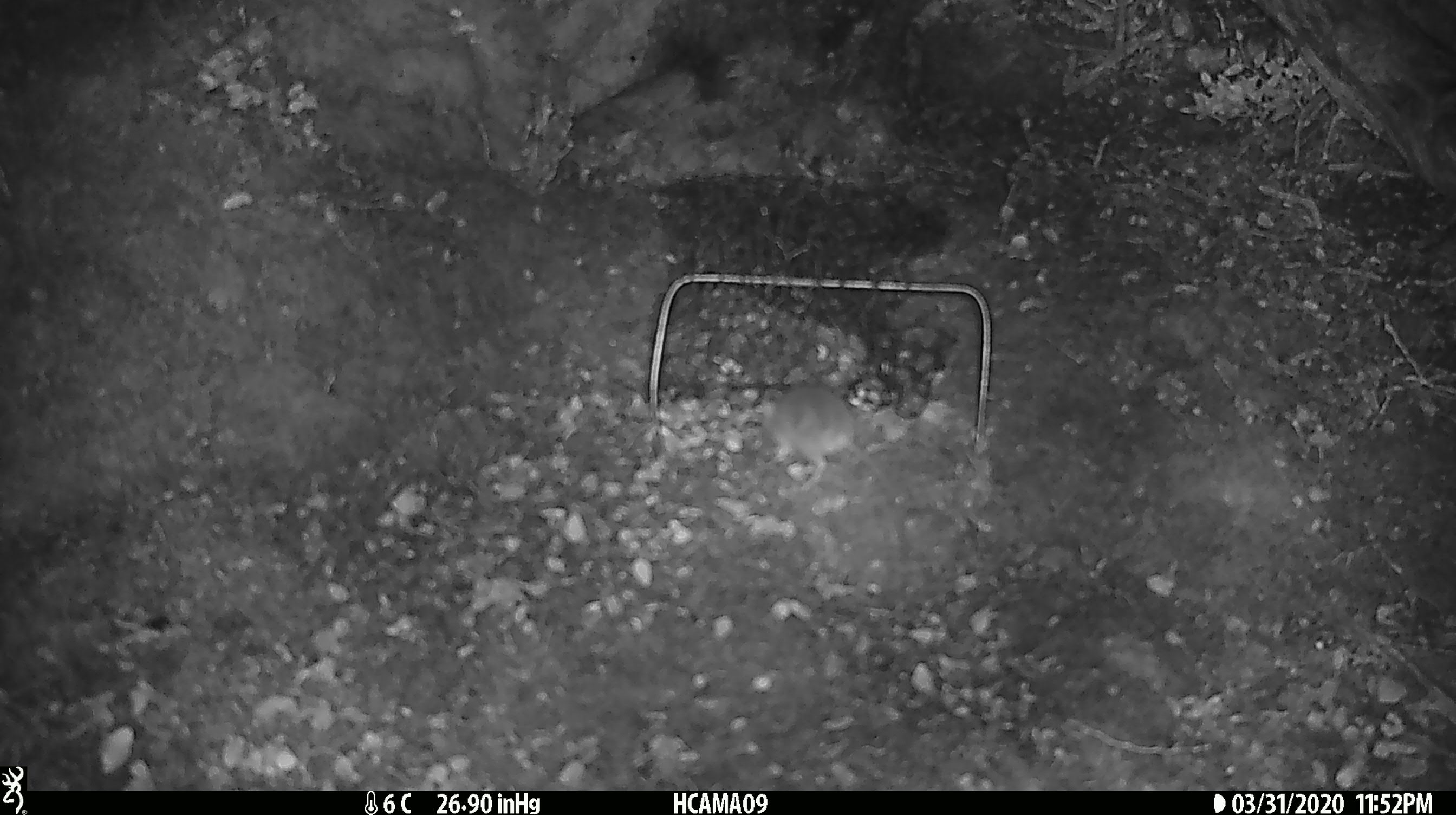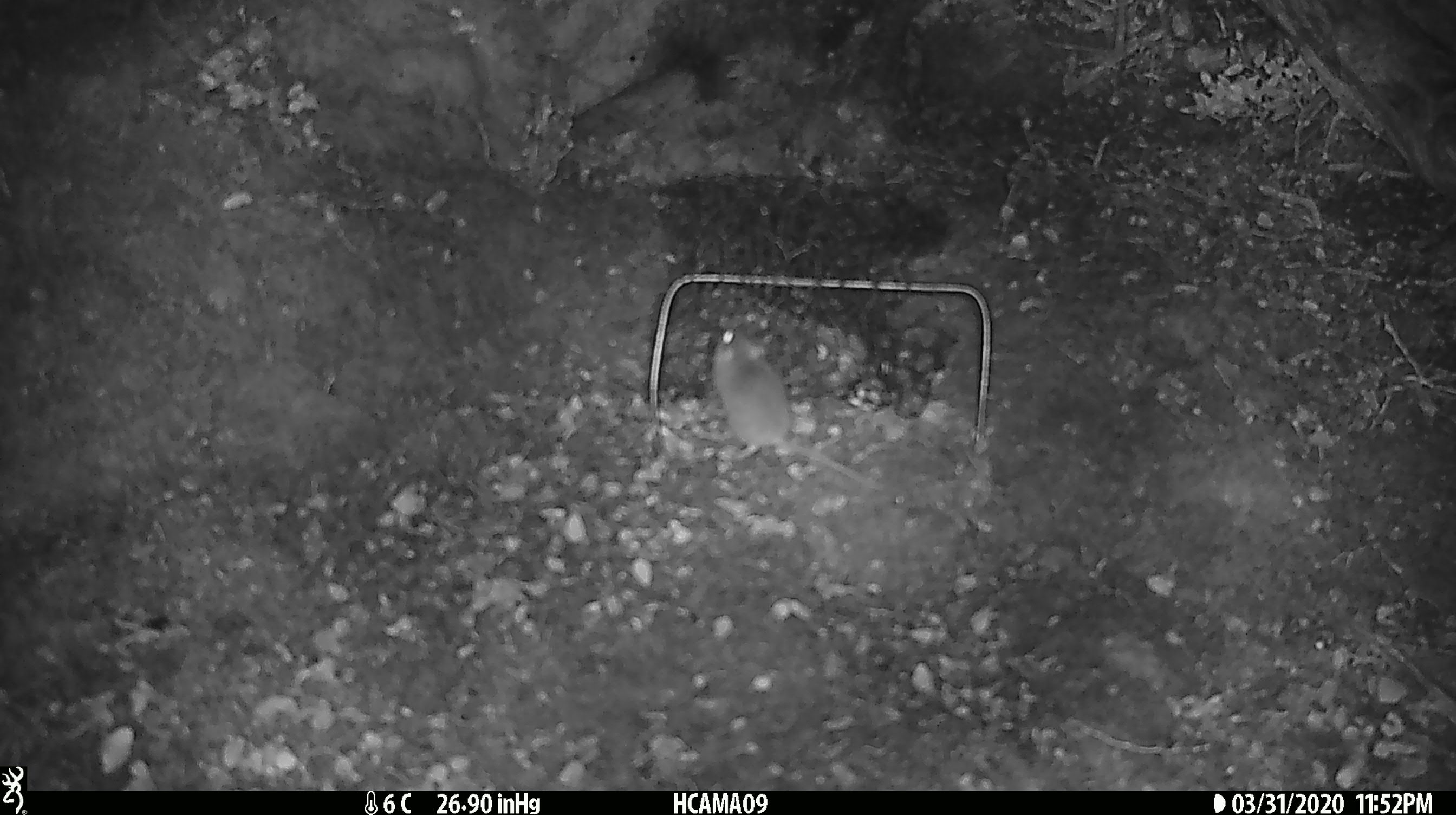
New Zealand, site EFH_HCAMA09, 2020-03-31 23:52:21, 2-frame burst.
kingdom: Animalia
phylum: Chordata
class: Mammalia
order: Rodentia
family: Muridae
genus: Mus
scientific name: Mus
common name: mouse